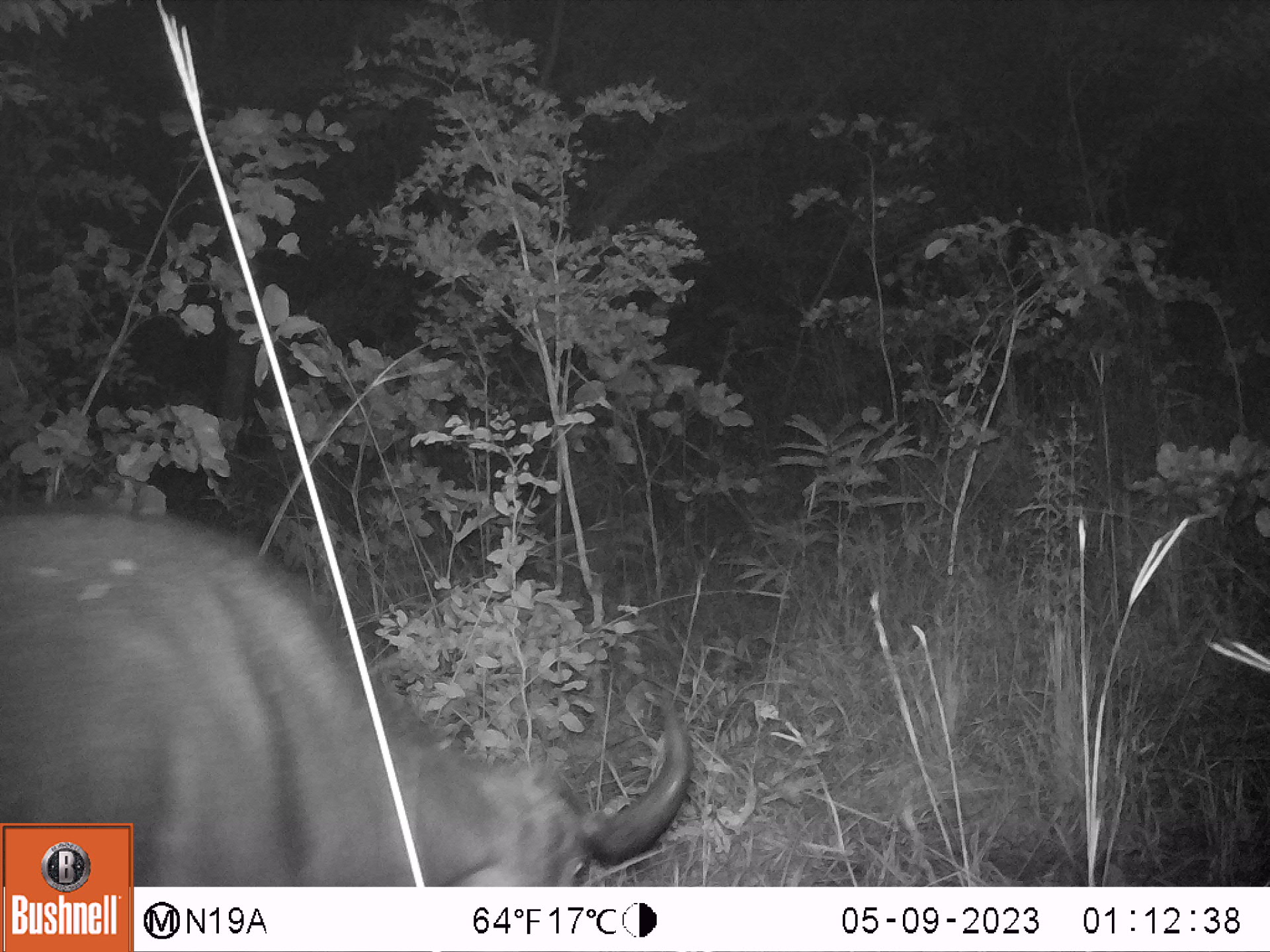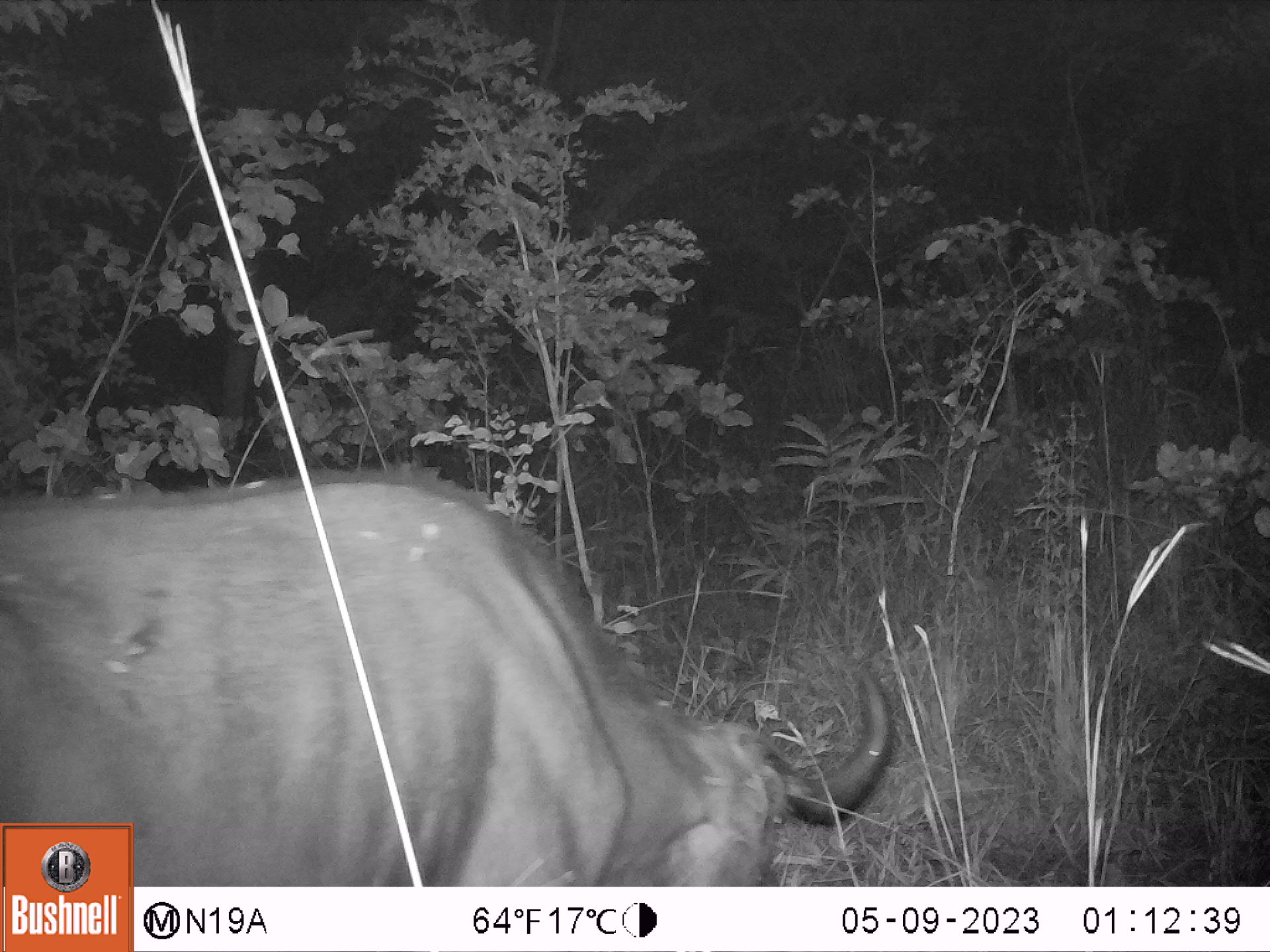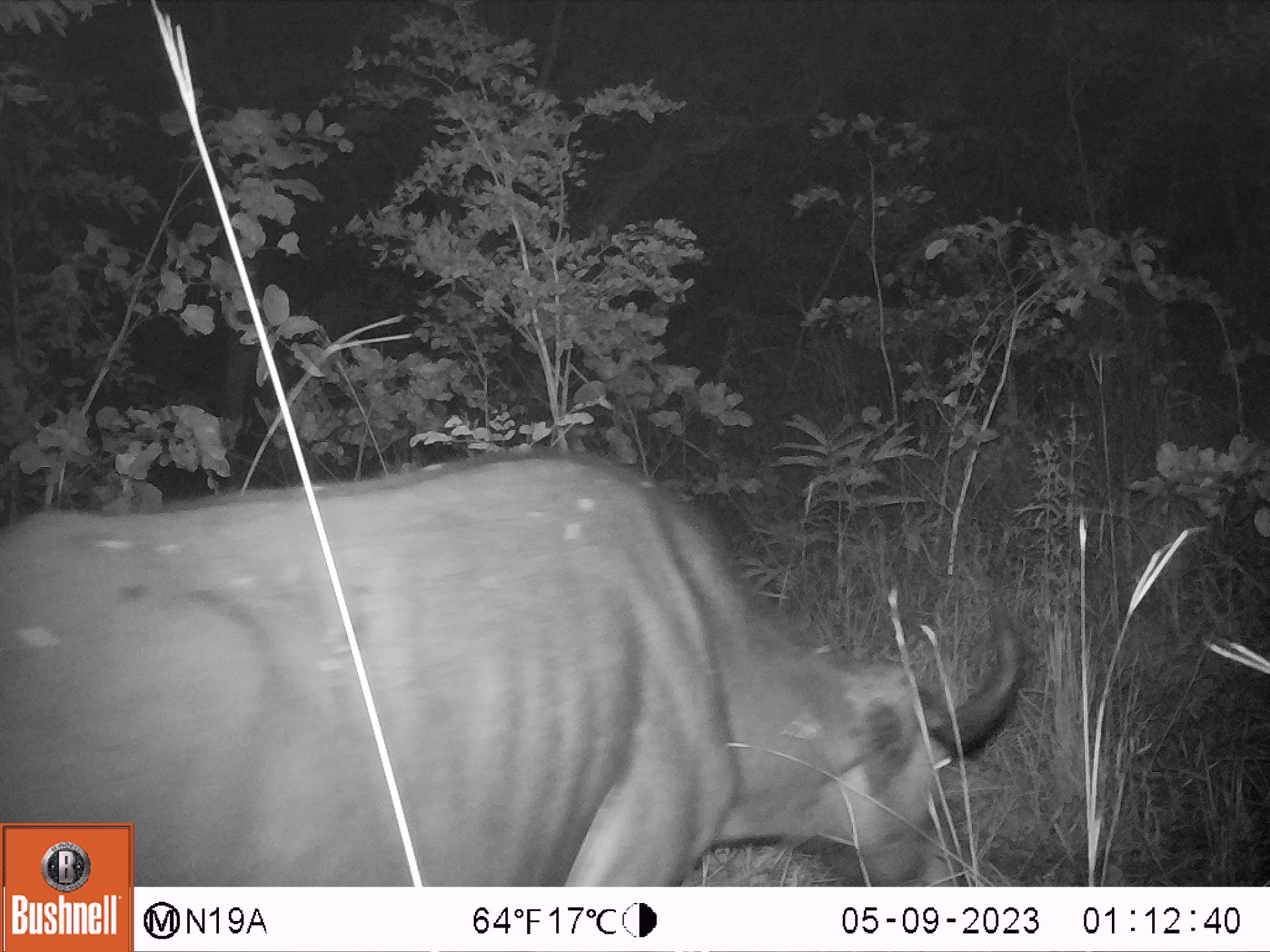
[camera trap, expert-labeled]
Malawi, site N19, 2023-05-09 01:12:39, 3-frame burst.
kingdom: Animalia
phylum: Chordata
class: Mammalia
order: Artiodactyla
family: Bovidae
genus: Syncerus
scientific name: Syncerus caffer caffer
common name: cape buffalo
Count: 1.